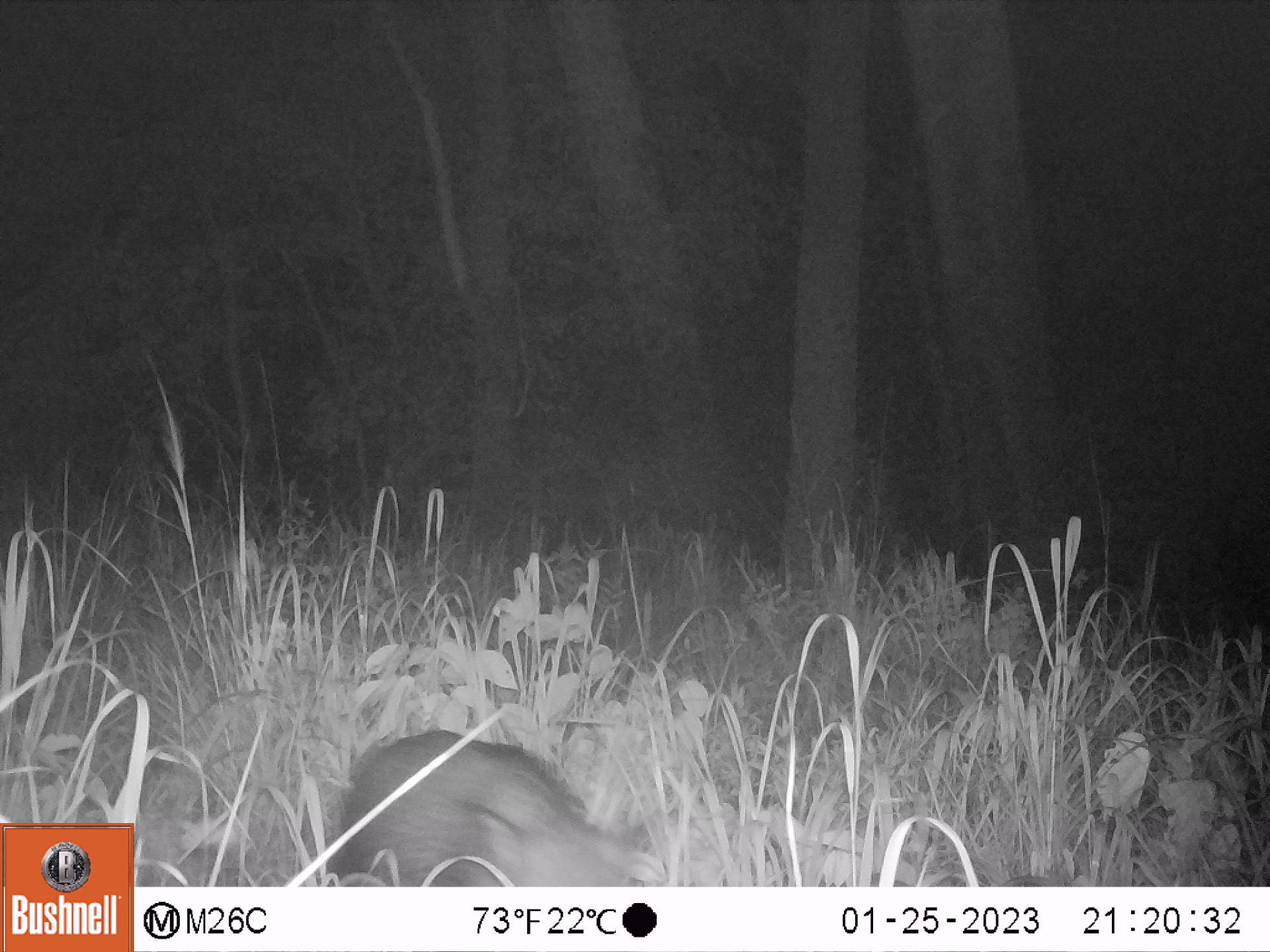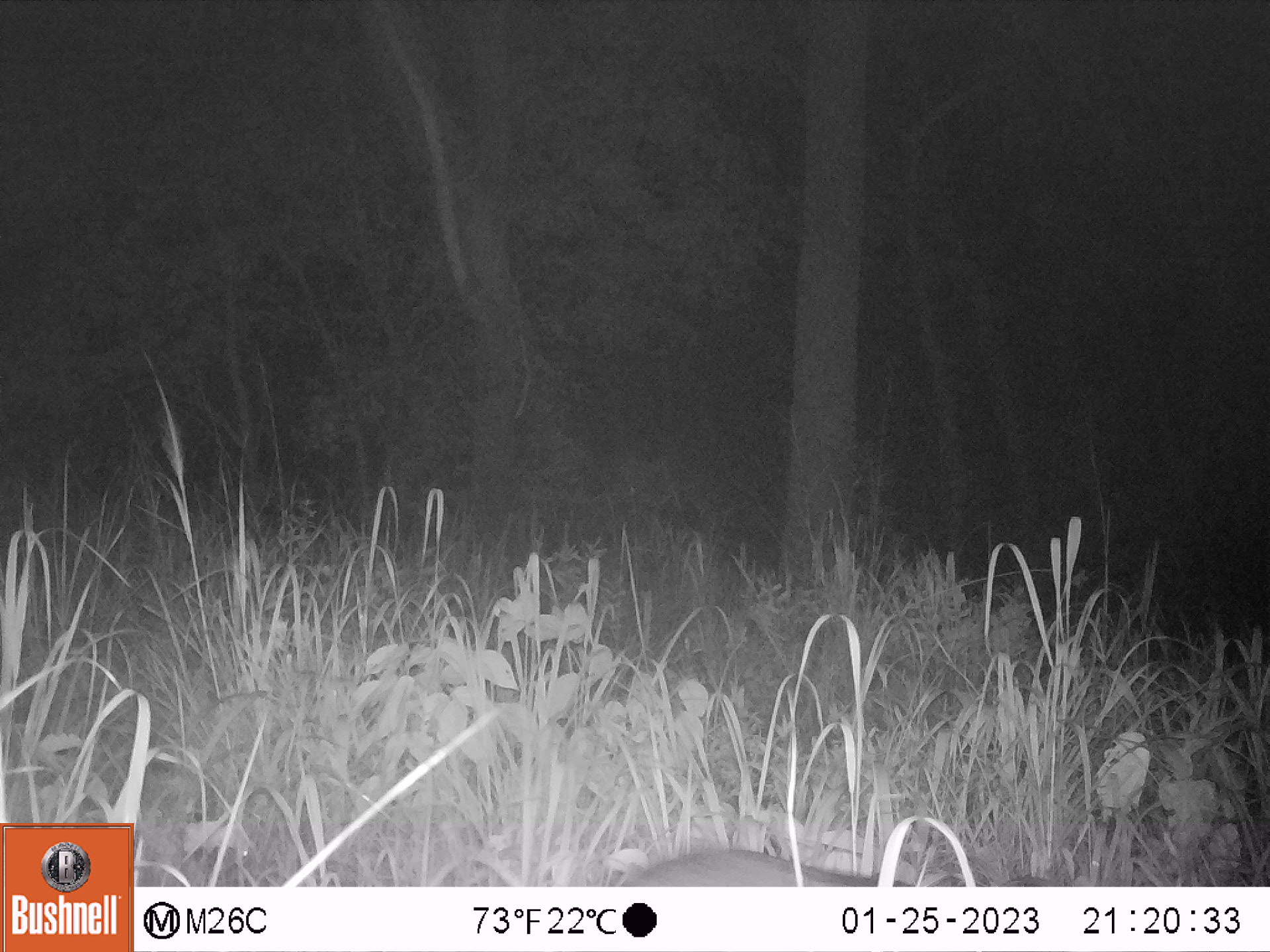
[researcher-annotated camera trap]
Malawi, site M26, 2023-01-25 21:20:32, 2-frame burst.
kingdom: Animalia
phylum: Chordata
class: Mammalia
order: Artiodactyla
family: Suidae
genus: Potamochoerus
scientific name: Potamochoerus larvatus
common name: bushpig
Bushpig (Potamochoerus larvatus), count 1.